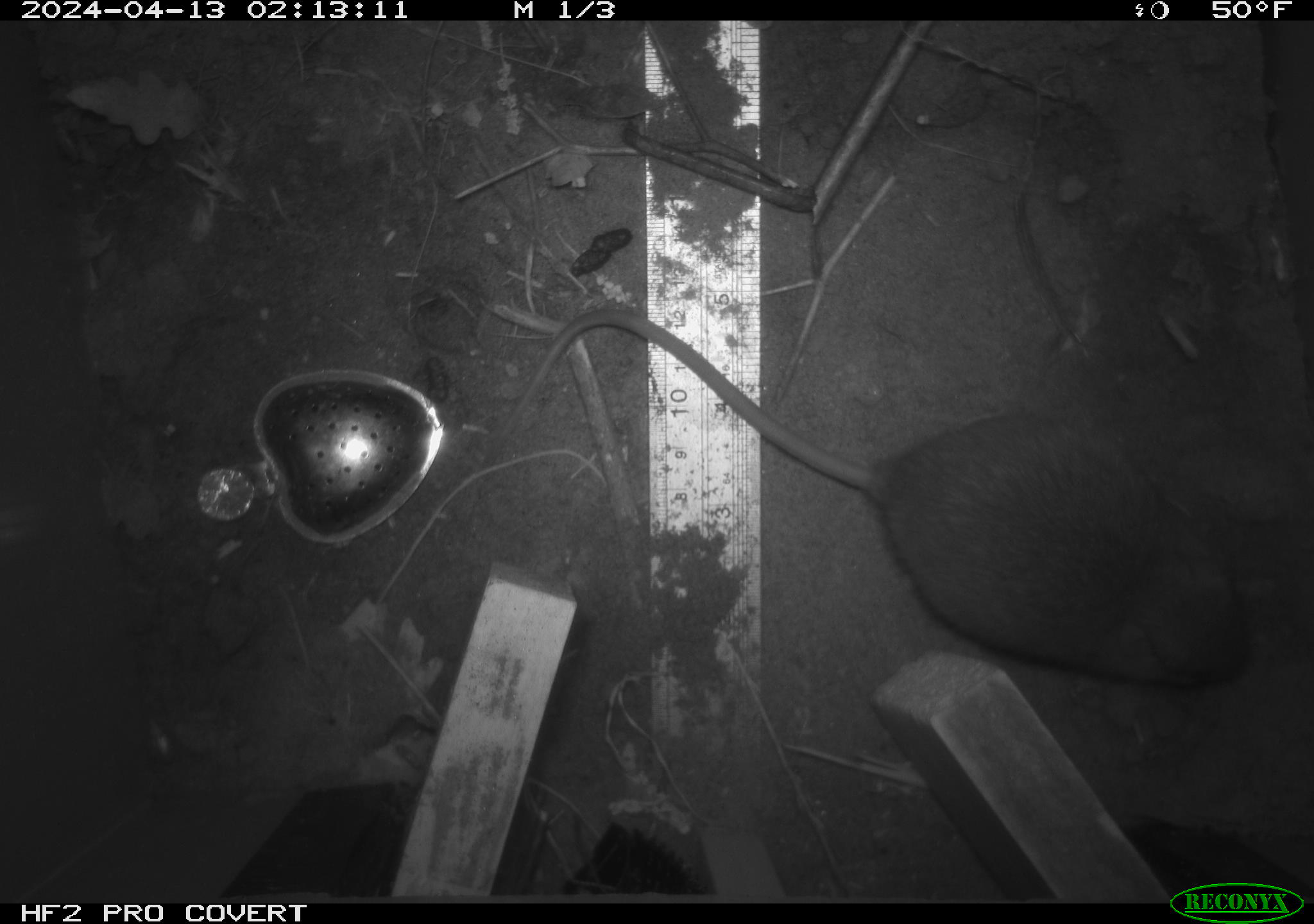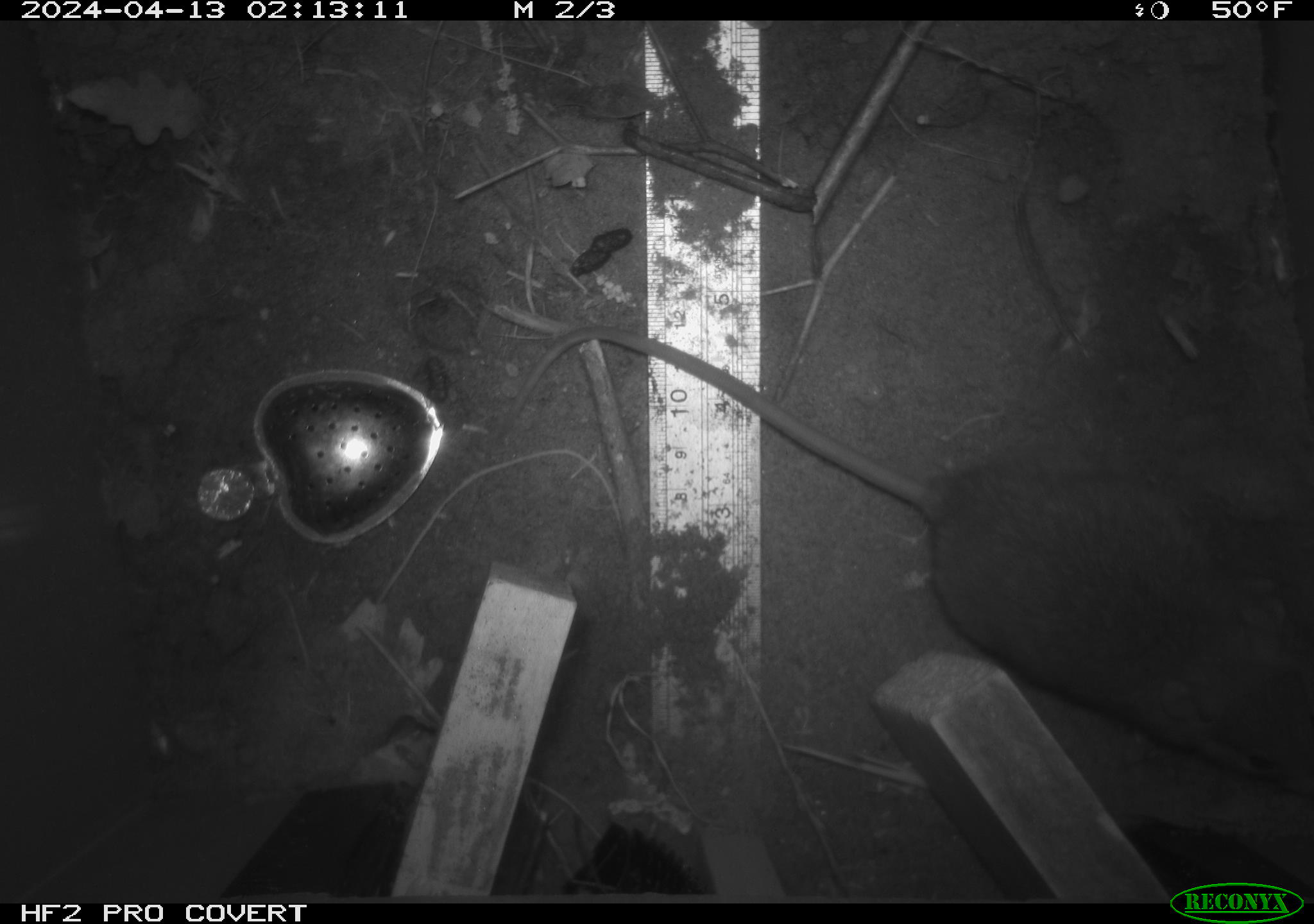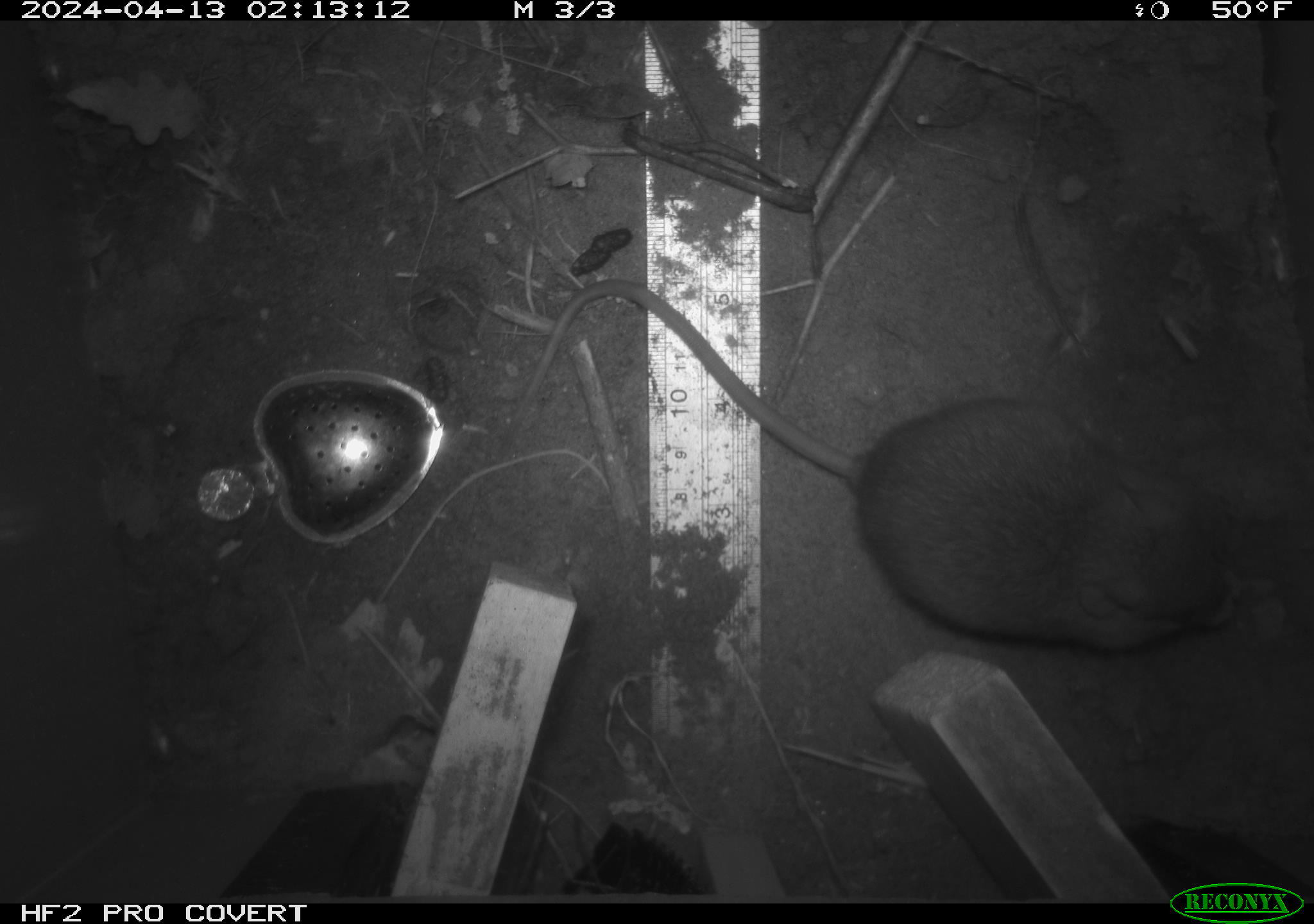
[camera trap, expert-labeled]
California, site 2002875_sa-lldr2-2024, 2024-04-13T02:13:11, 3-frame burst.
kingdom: Animalia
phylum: Chordata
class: Mammalia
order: Rodentia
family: Muridae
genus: Rattus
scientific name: Rattus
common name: rat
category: rattus species